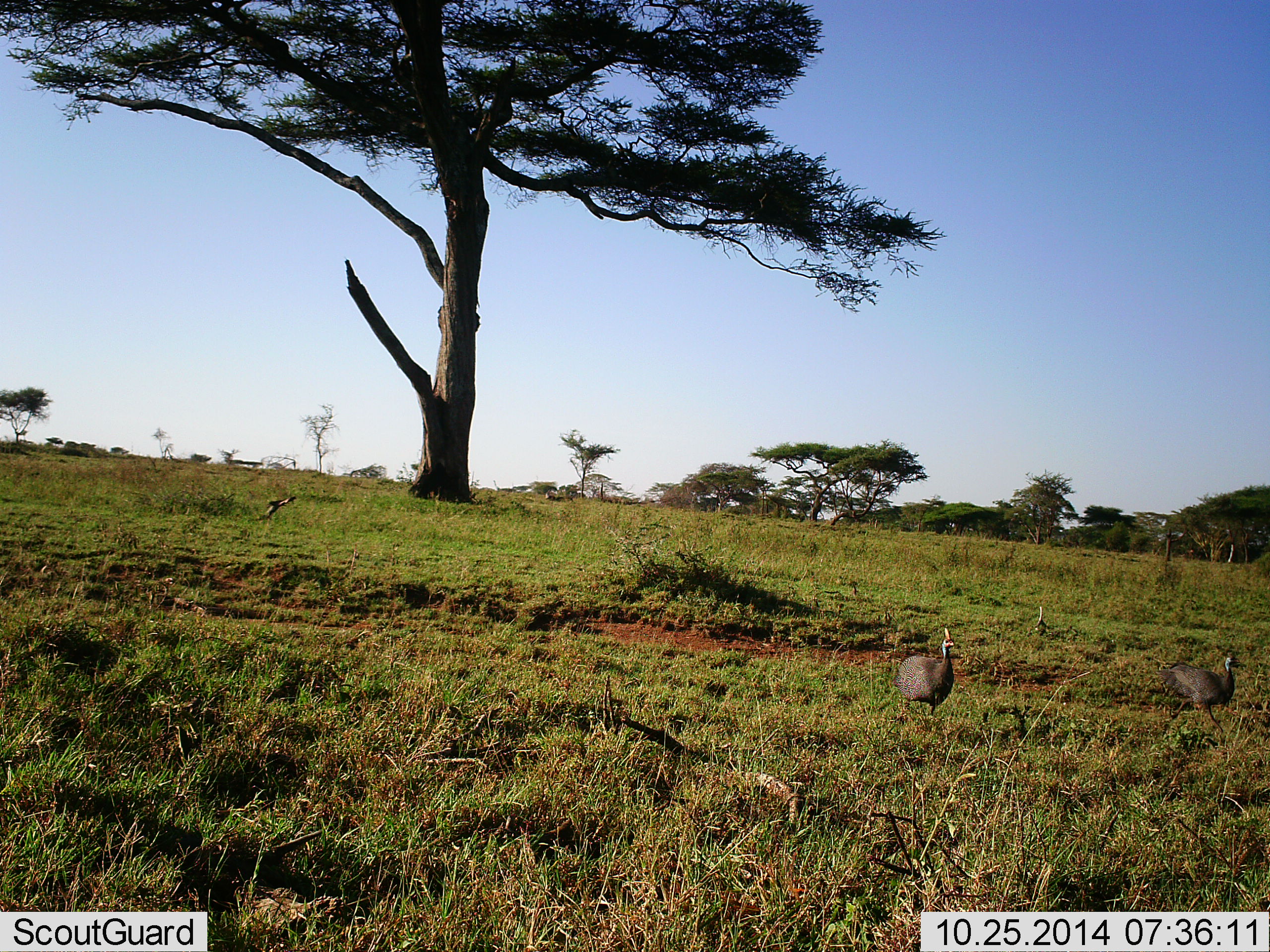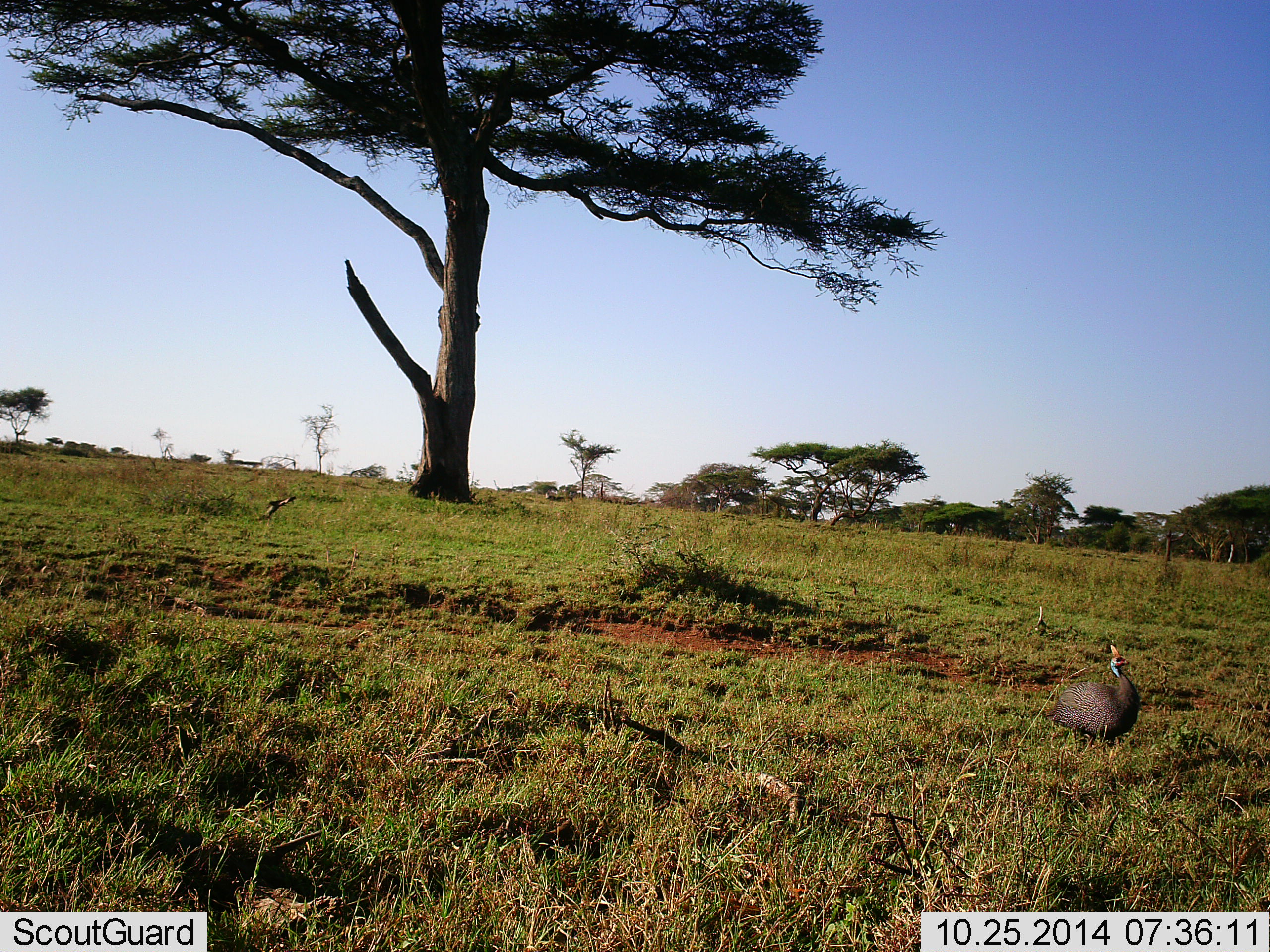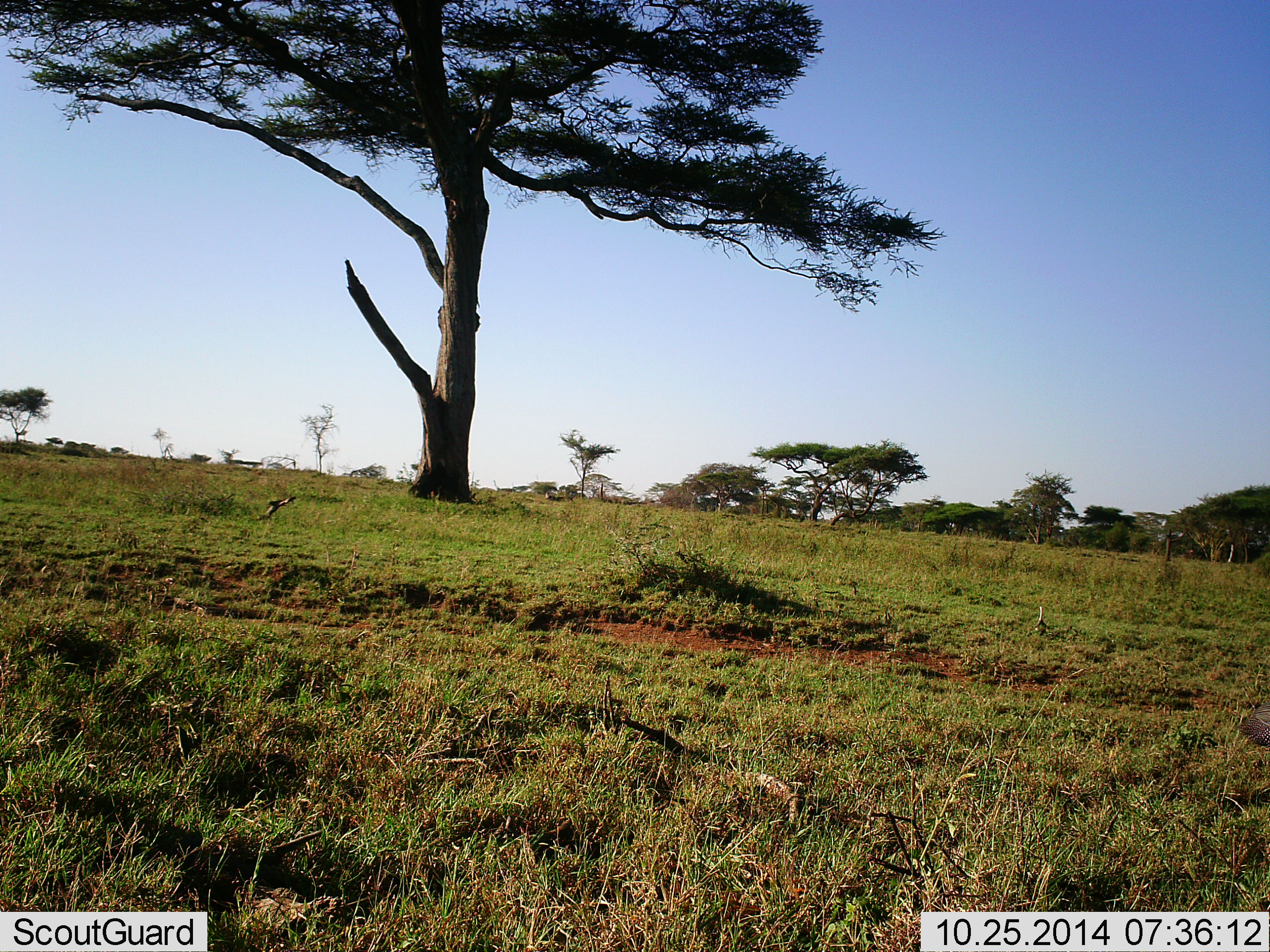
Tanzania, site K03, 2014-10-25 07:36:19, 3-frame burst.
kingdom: Animalia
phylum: Chordata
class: Aves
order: Galliformes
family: Numididae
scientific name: Numididae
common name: guinea fowl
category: guineafowl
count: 2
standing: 0%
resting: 0%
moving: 100%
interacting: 0%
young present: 0%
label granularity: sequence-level